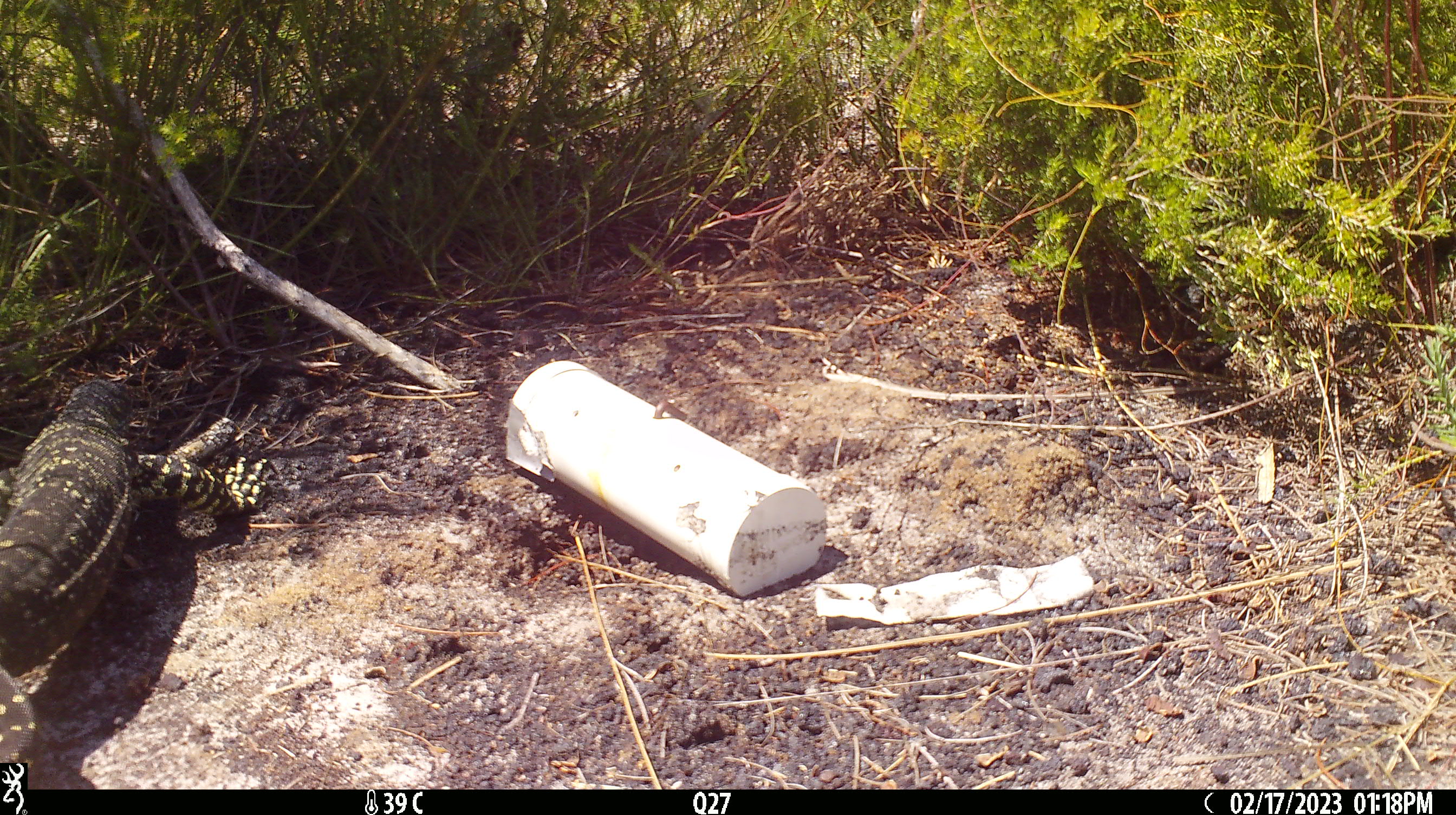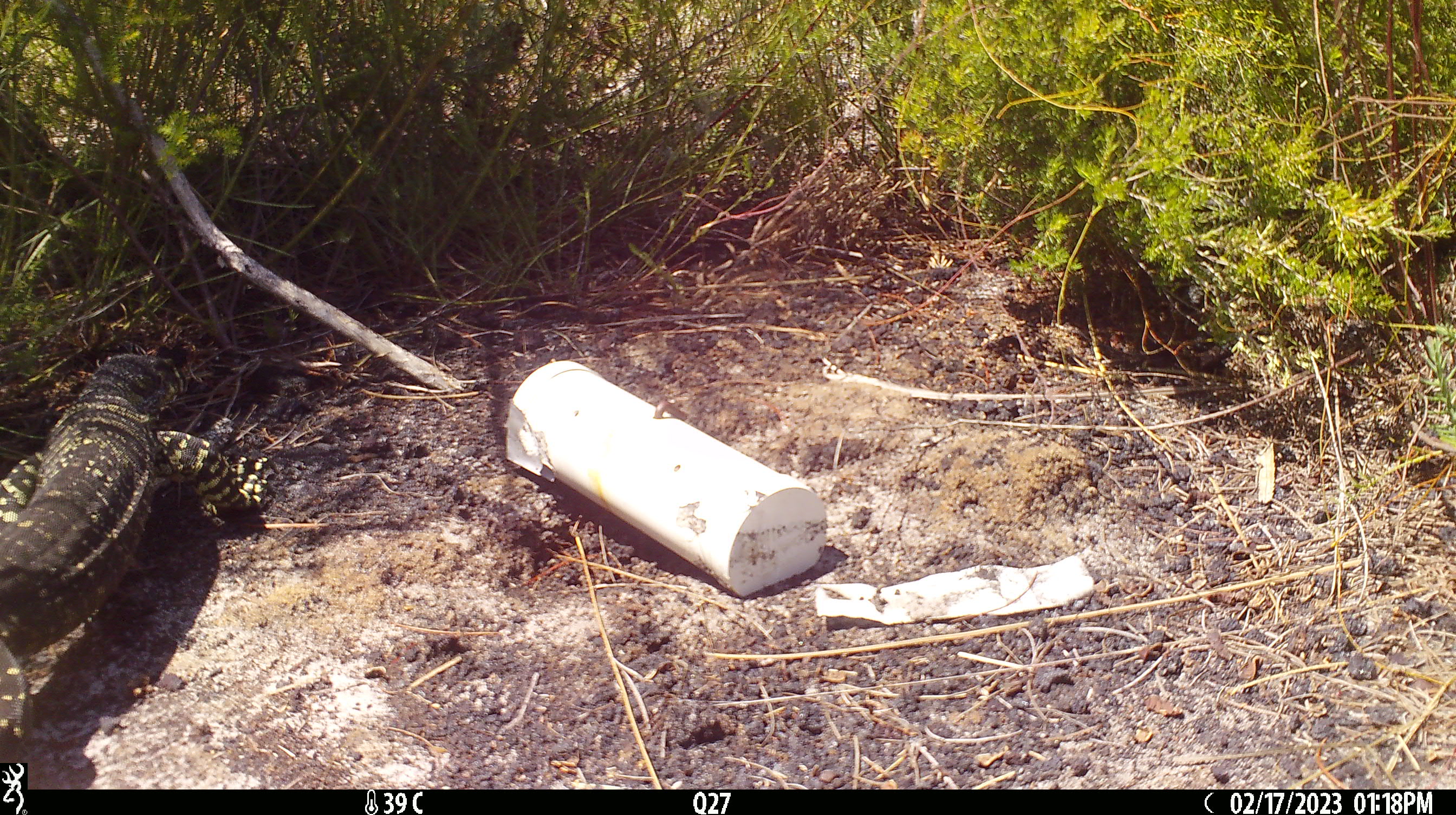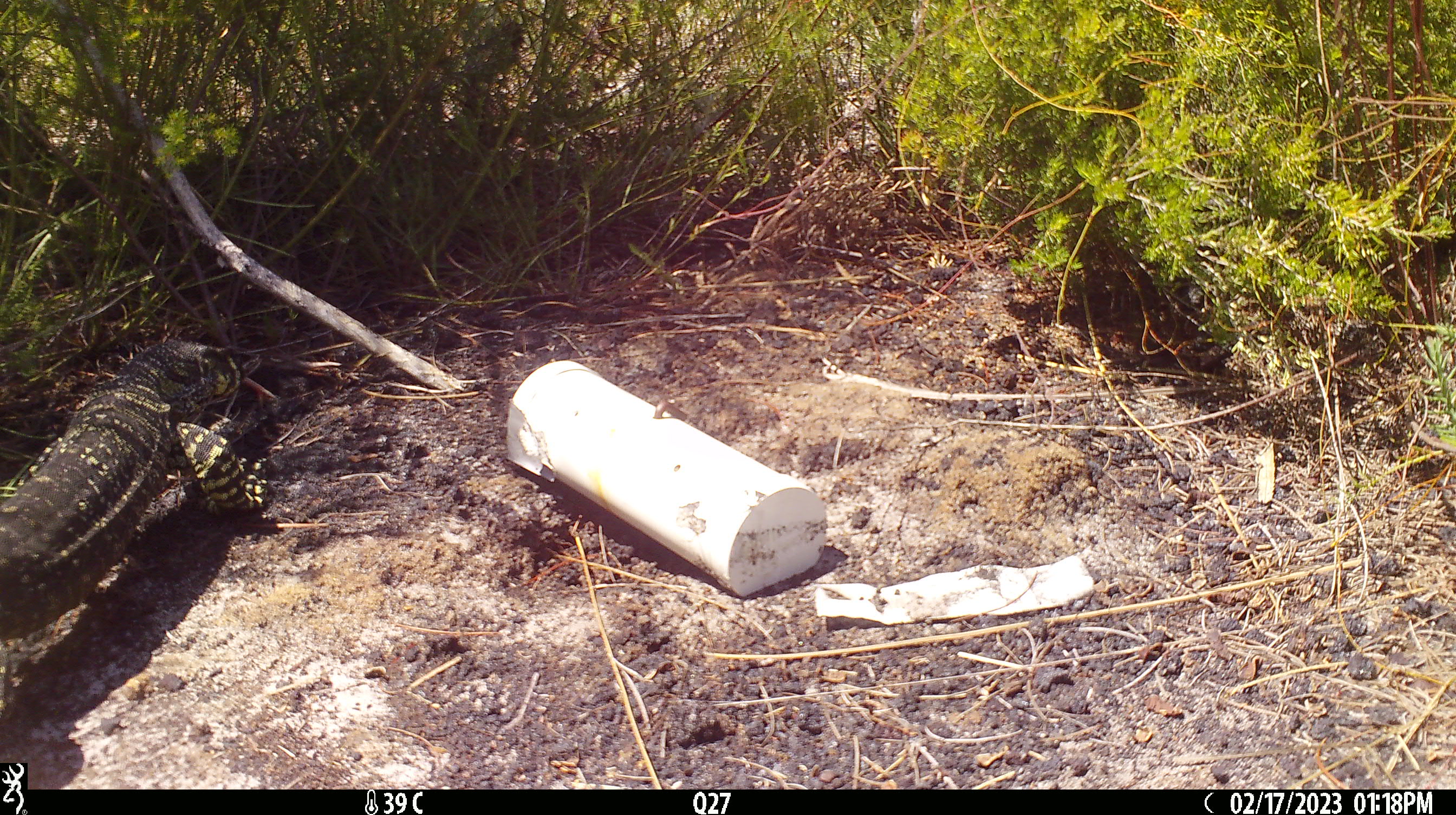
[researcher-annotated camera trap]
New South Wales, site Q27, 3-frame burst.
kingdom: Animalia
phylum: Chordata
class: Reptilia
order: Squamata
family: Varanidae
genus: Varanus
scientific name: Varanus varius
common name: lace monitor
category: goanna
Goanna (lace monitor) (Varanus varius).